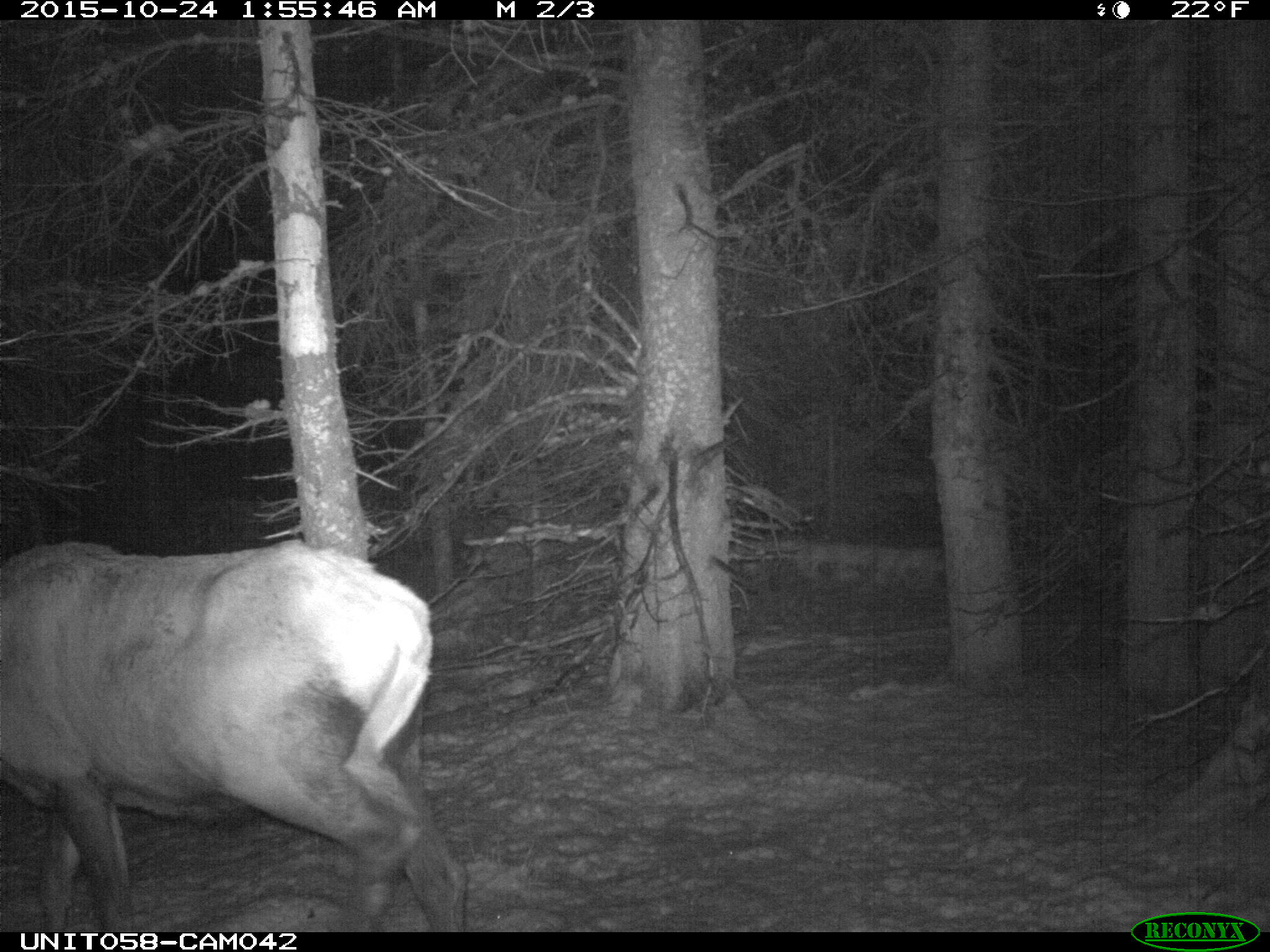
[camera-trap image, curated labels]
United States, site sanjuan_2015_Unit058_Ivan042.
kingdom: Animalia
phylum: Chordata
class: Mammalia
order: Artiodactyla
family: Cervidae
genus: Cervus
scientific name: Cervus elaphus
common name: red deer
Cervus elaphus (red deer).